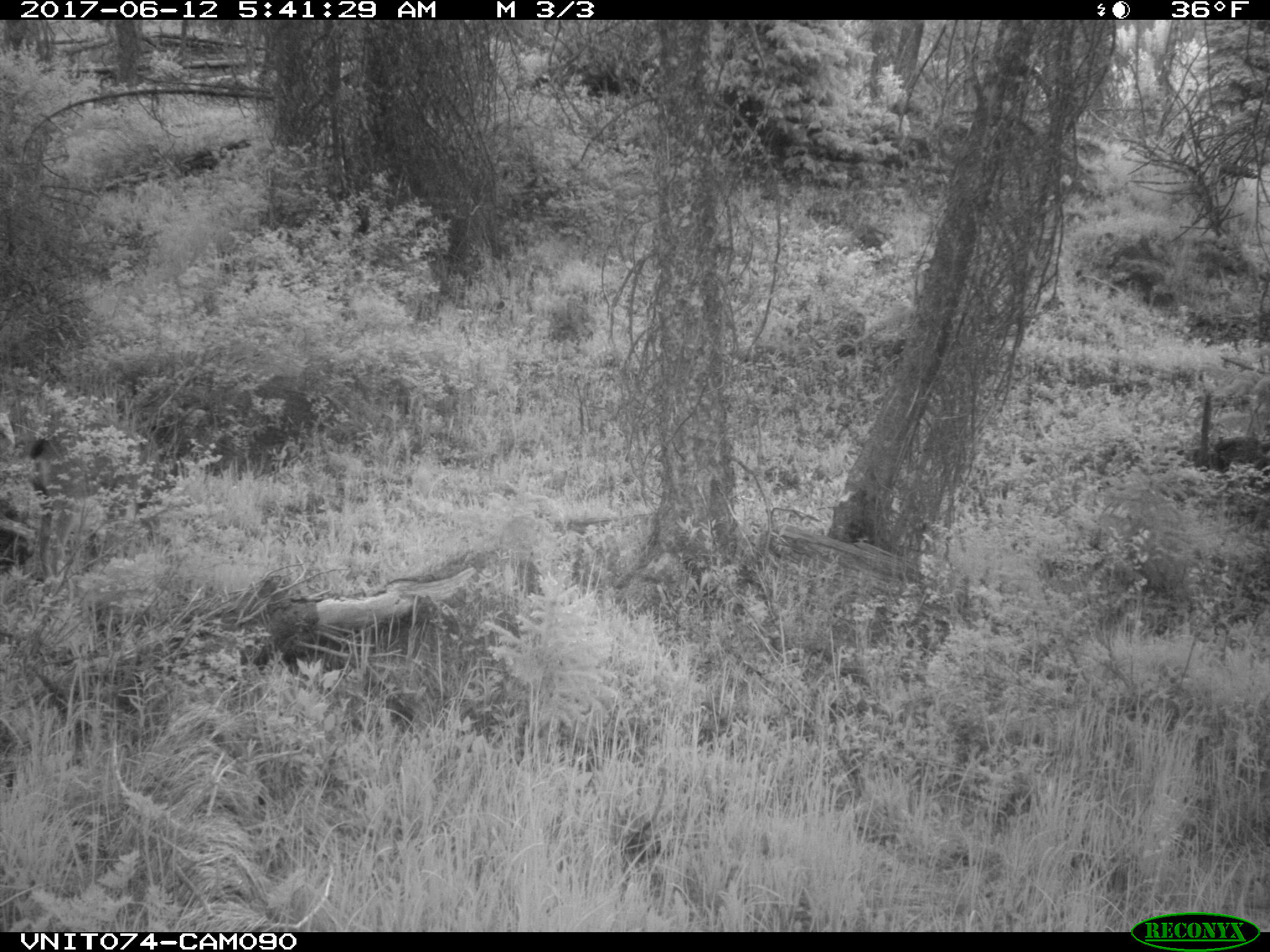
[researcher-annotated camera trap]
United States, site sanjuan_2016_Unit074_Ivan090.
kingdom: Animalia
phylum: Chordata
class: Mammalia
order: Artiodactyla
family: Cervidae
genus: Odocoileus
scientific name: Odocoileus hemionus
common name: mule deer